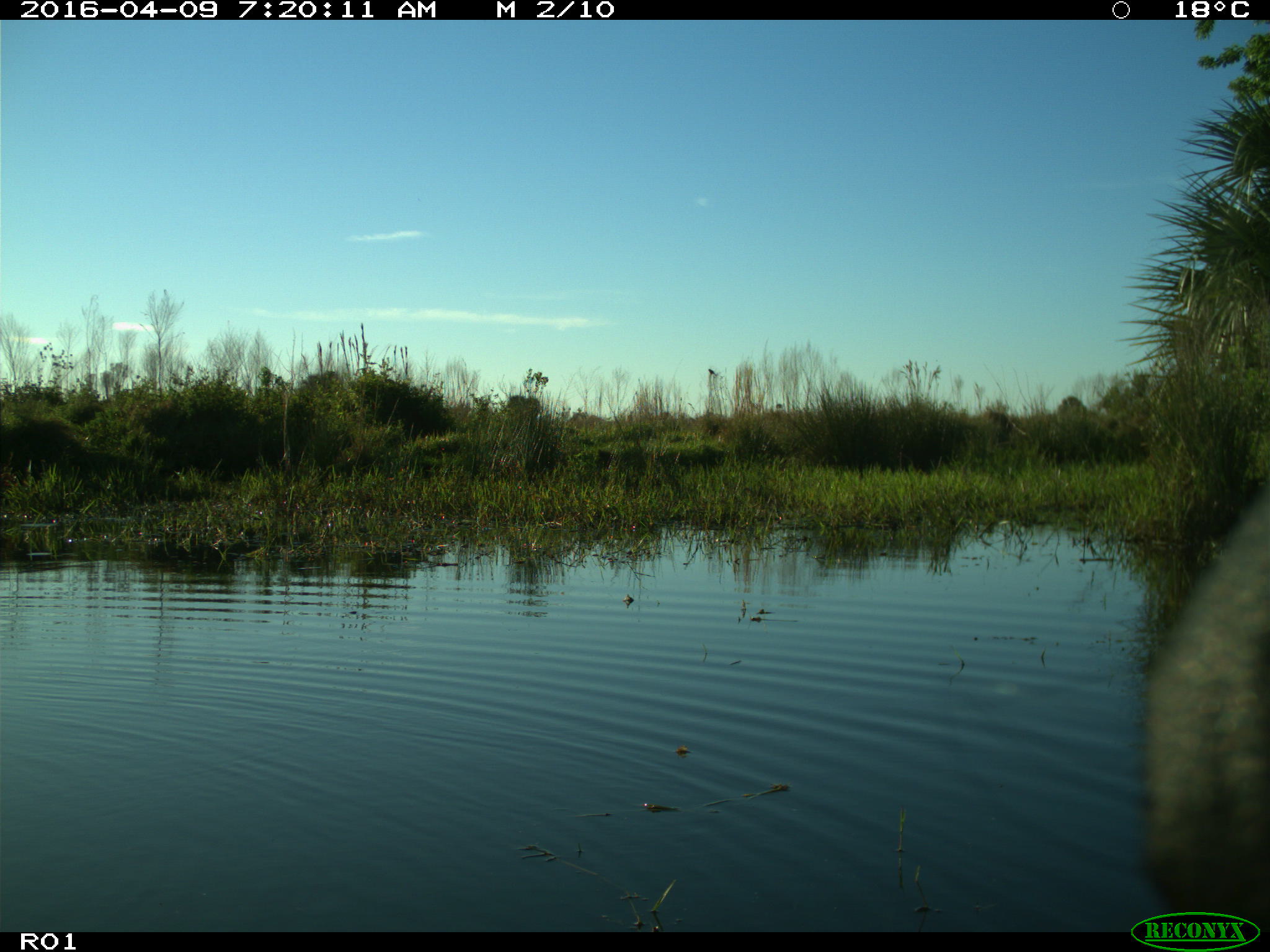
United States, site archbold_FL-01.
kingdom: Animalia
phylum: Chordata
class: Mammalia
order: Artiodactyla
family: Bovidae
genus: Bos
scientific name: Bos taurus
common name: domestic cow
Bos taurus (domestic cow).